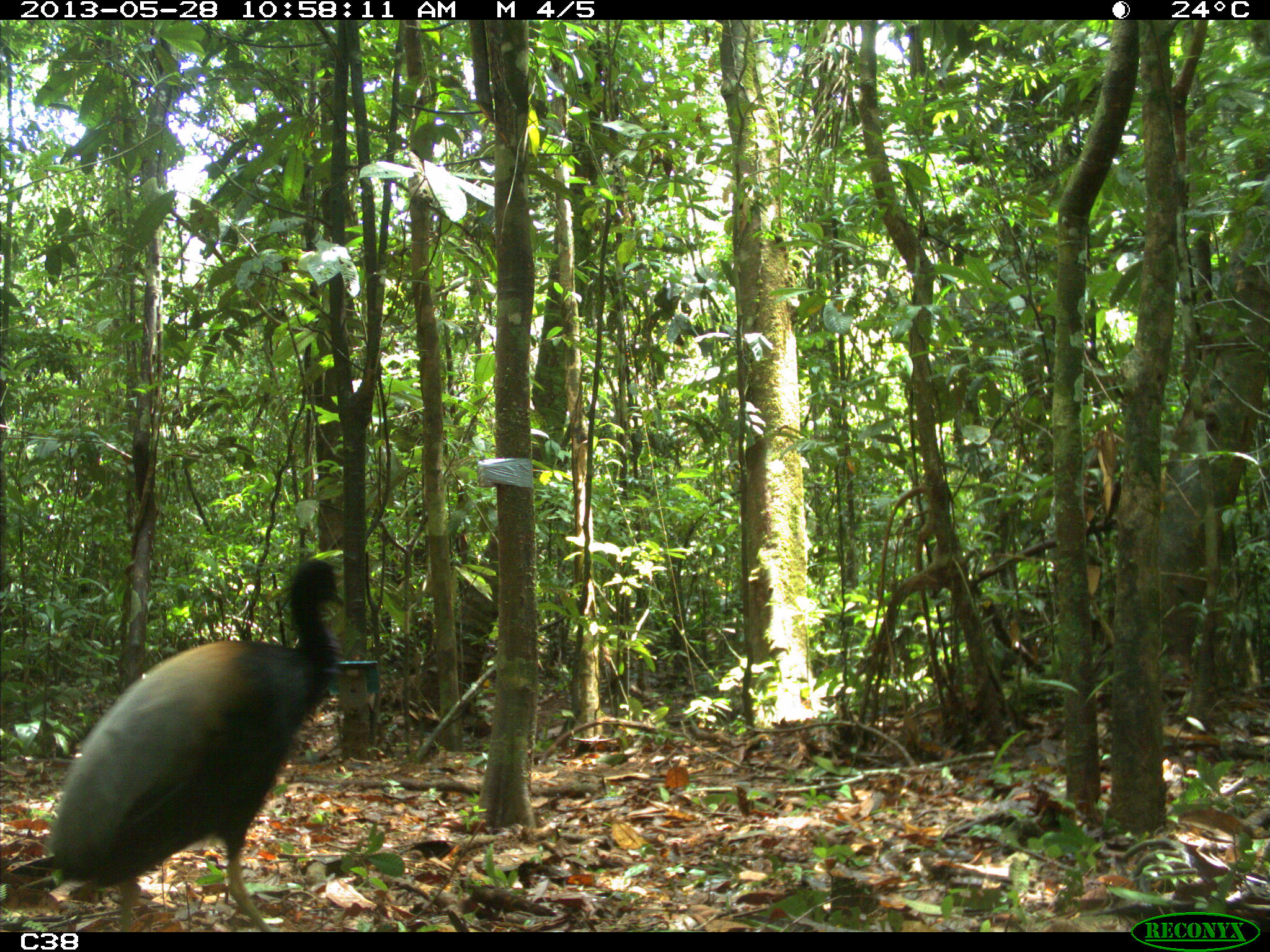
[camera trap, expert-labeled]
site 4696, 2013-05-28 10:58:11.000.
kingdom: Animalia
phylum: Chordata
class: Aves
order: Gruiformes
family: Psophiidae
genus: Psophia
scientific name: Psophia crepitans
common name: gray-winged trumpeter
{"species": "Psophia crepitans (gray-winged trumpeter)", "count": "3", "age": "adult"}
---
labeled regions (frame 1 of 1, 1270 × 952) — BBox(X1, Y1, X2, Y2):
psophia crepitans: BBox(48, 558, 346, 931)